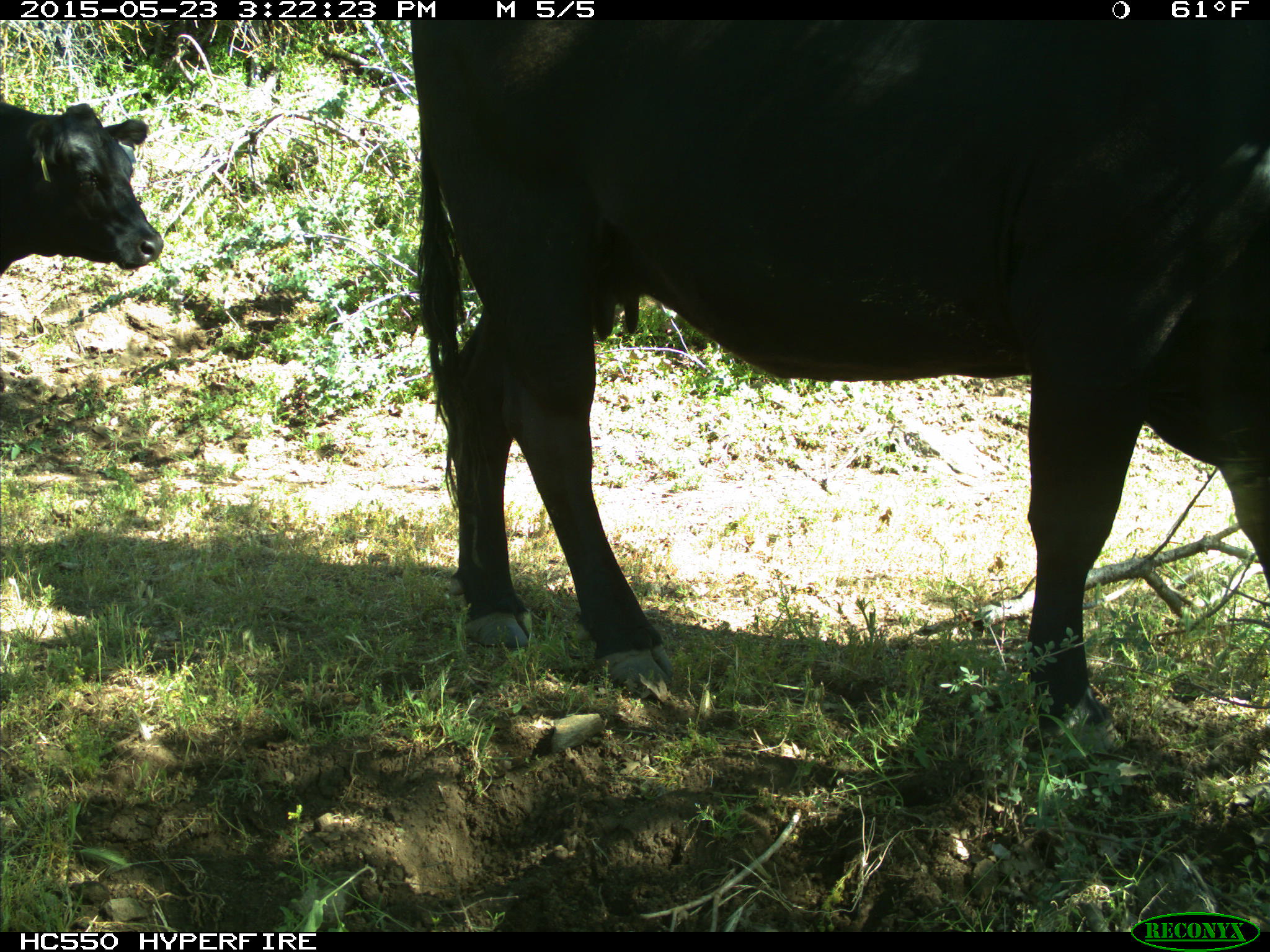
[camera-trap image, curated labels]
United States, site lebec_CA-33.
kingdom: Animalia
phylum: Chordata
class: Mammalia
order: Artiodactyla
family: Bovidae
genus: Bos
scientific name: Bos taurus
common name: domestic cow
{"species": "Bos taurus (domestic cow)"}